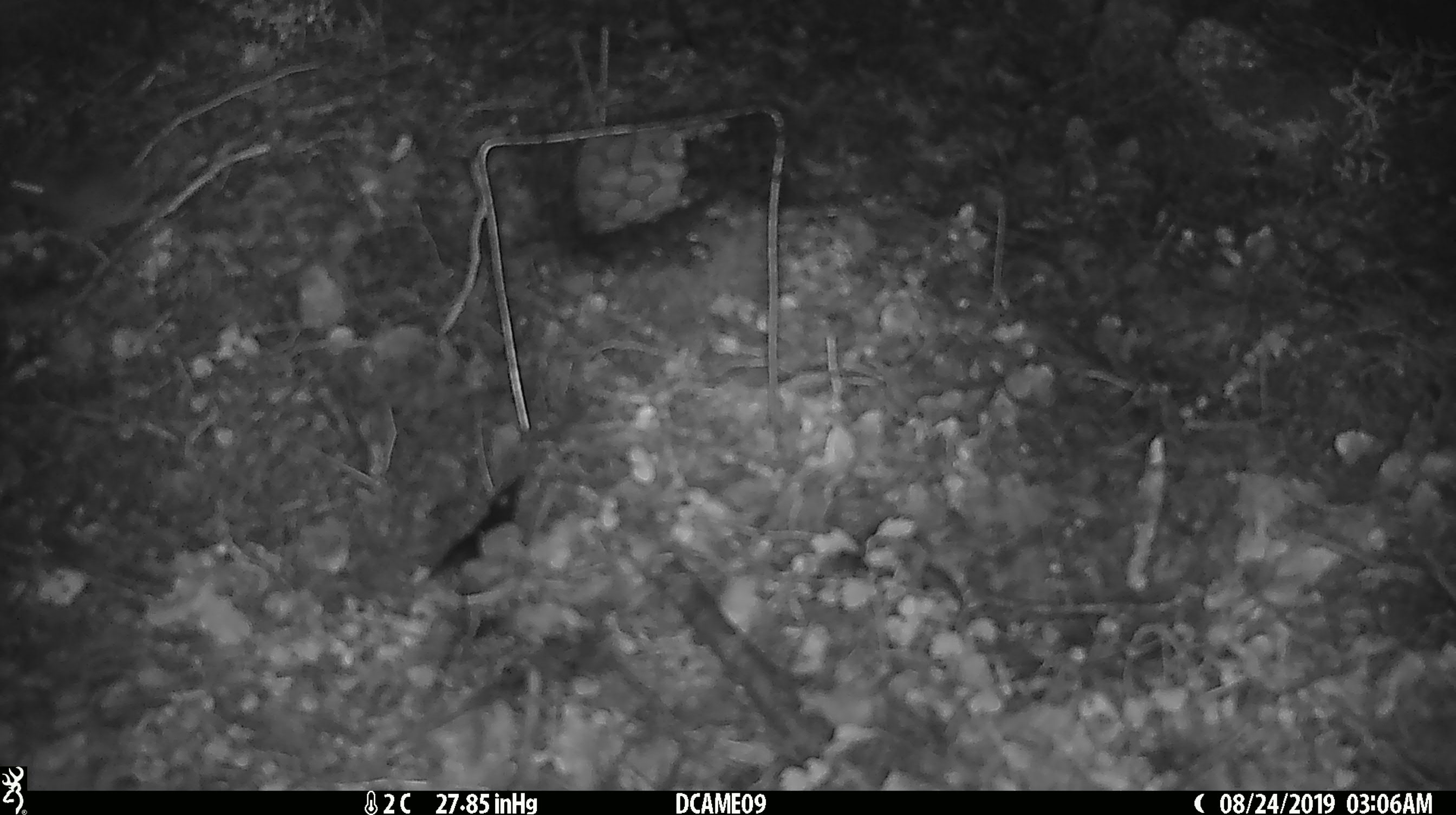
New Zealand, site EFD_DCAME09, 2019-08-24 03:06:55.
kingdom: Animalia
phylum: Chordata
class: Mammalia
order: Rodentia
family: Muridae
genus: Mus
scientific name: Mus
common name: mouse